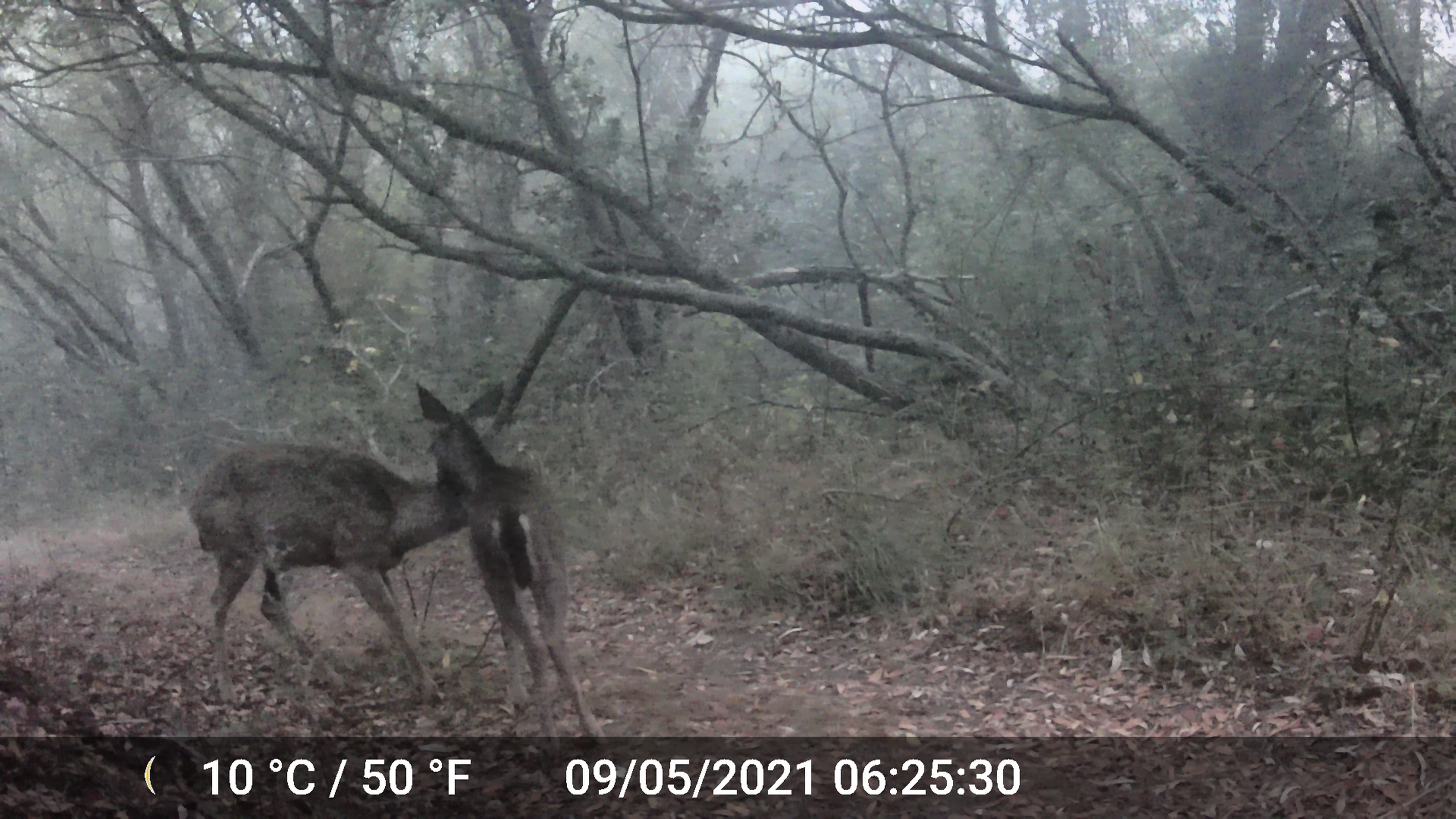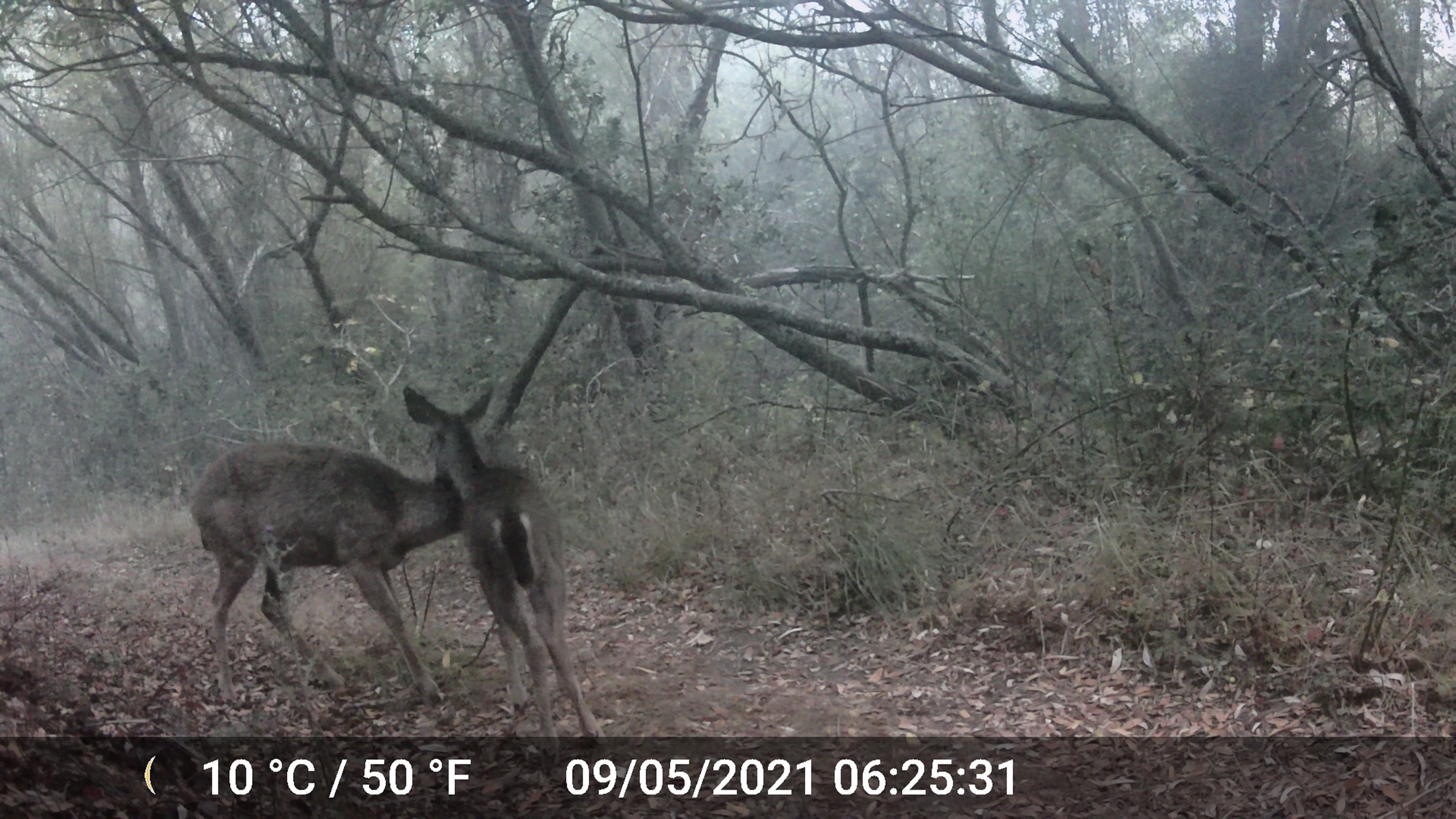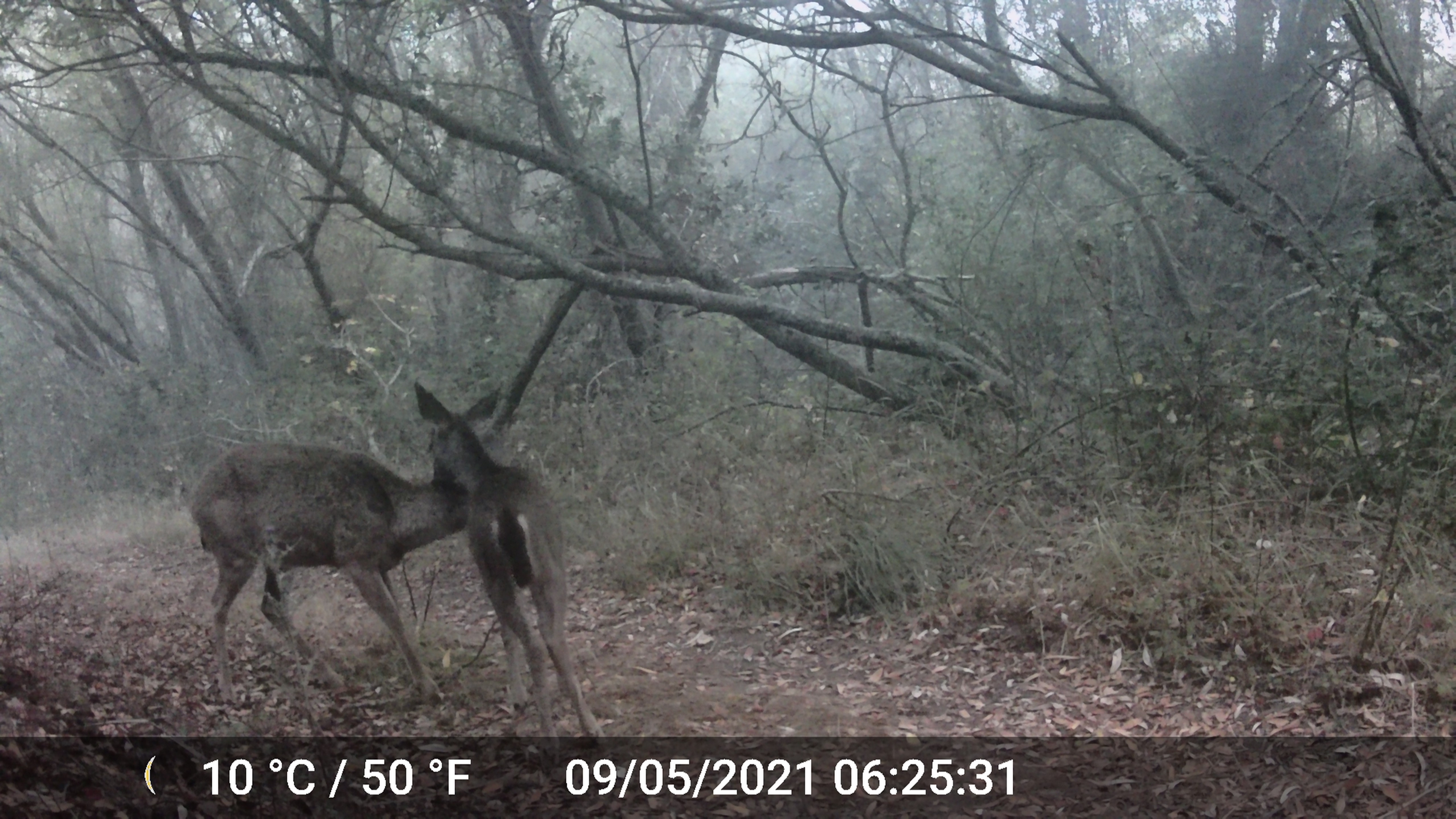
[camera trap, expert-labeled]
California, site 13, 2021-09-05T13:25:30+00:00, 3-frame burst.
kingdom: Animalia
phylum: Chordata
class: Mammalia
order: Artiodactyla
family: Cervidae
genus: Odocoileus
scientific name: Odocoileus hemionus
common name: mule deer